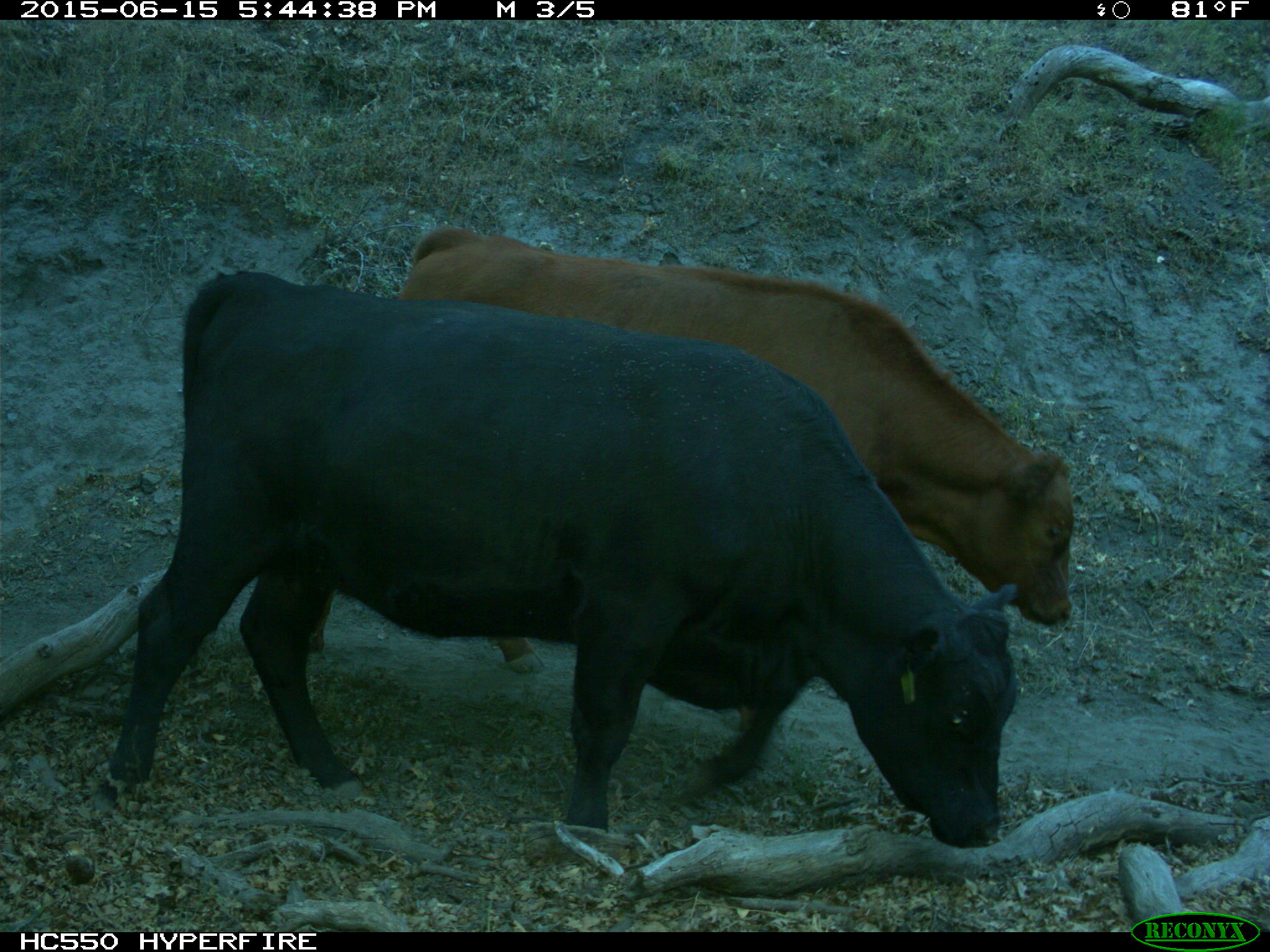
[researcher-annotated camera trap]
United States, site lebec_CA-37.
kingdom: Animalia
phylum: Chordata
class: Mammalia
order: Artiodactyla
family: Bovidae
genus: Bos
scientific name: Bos taurus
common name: domestic cow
Bos taurus (domestic cow).